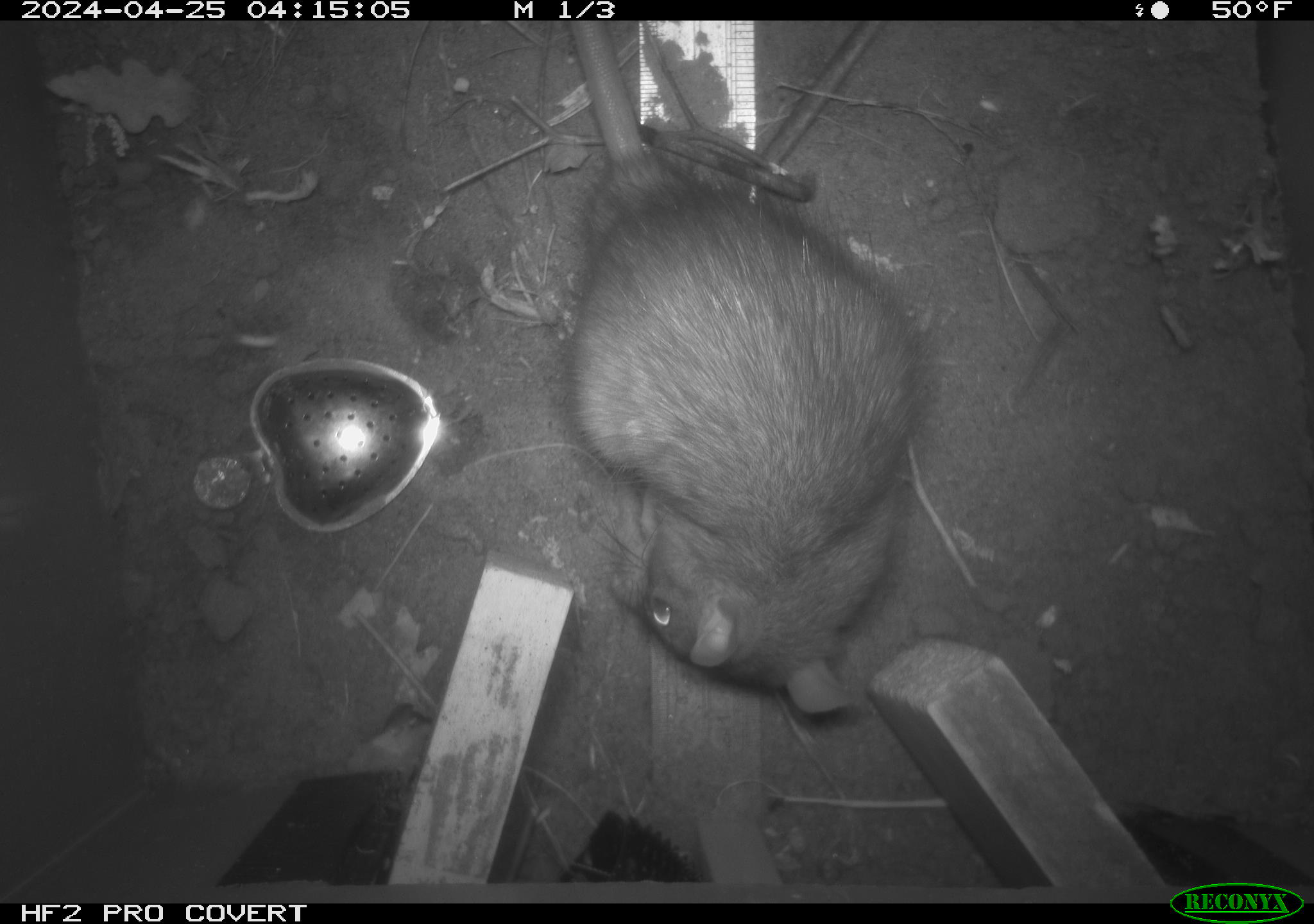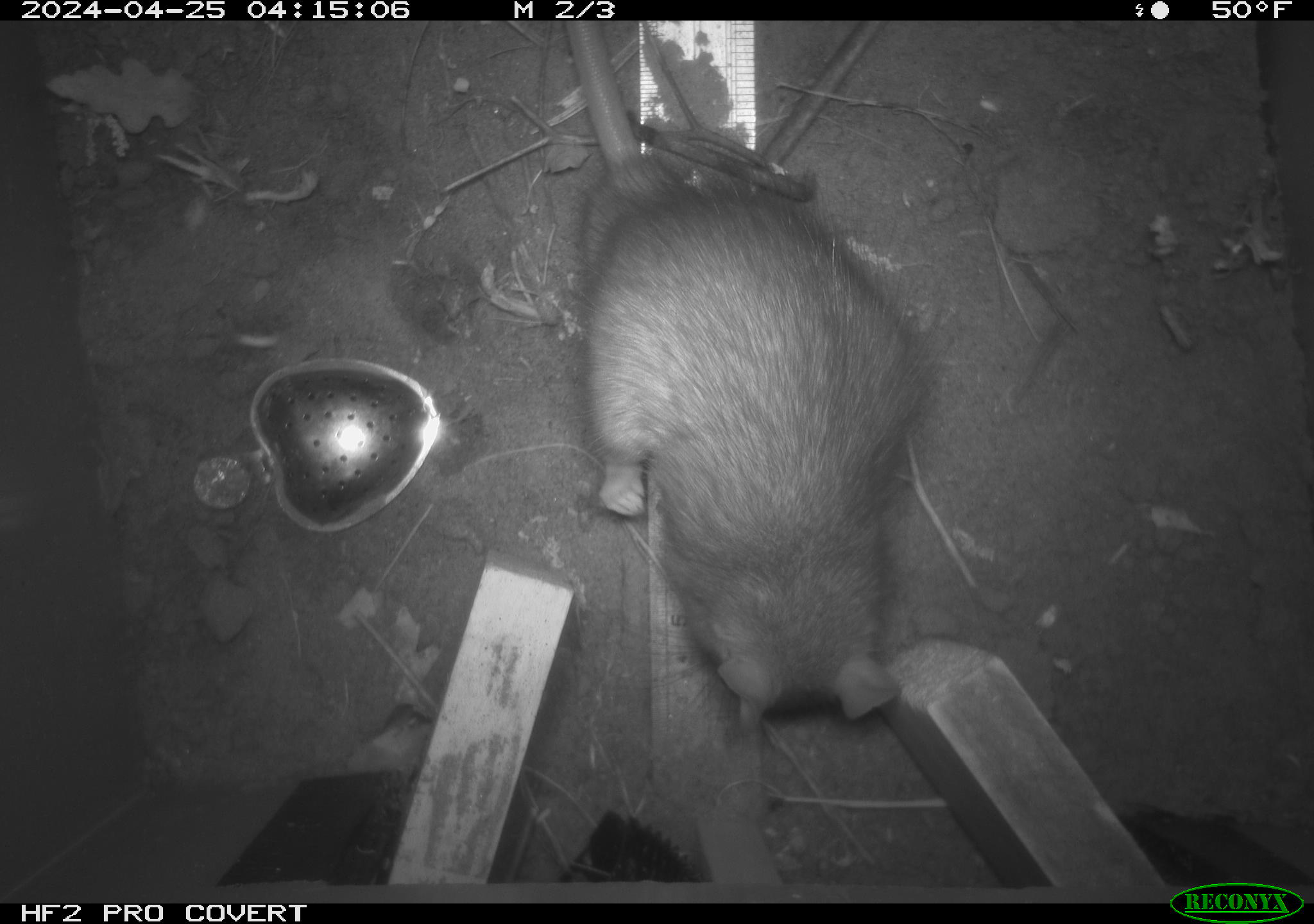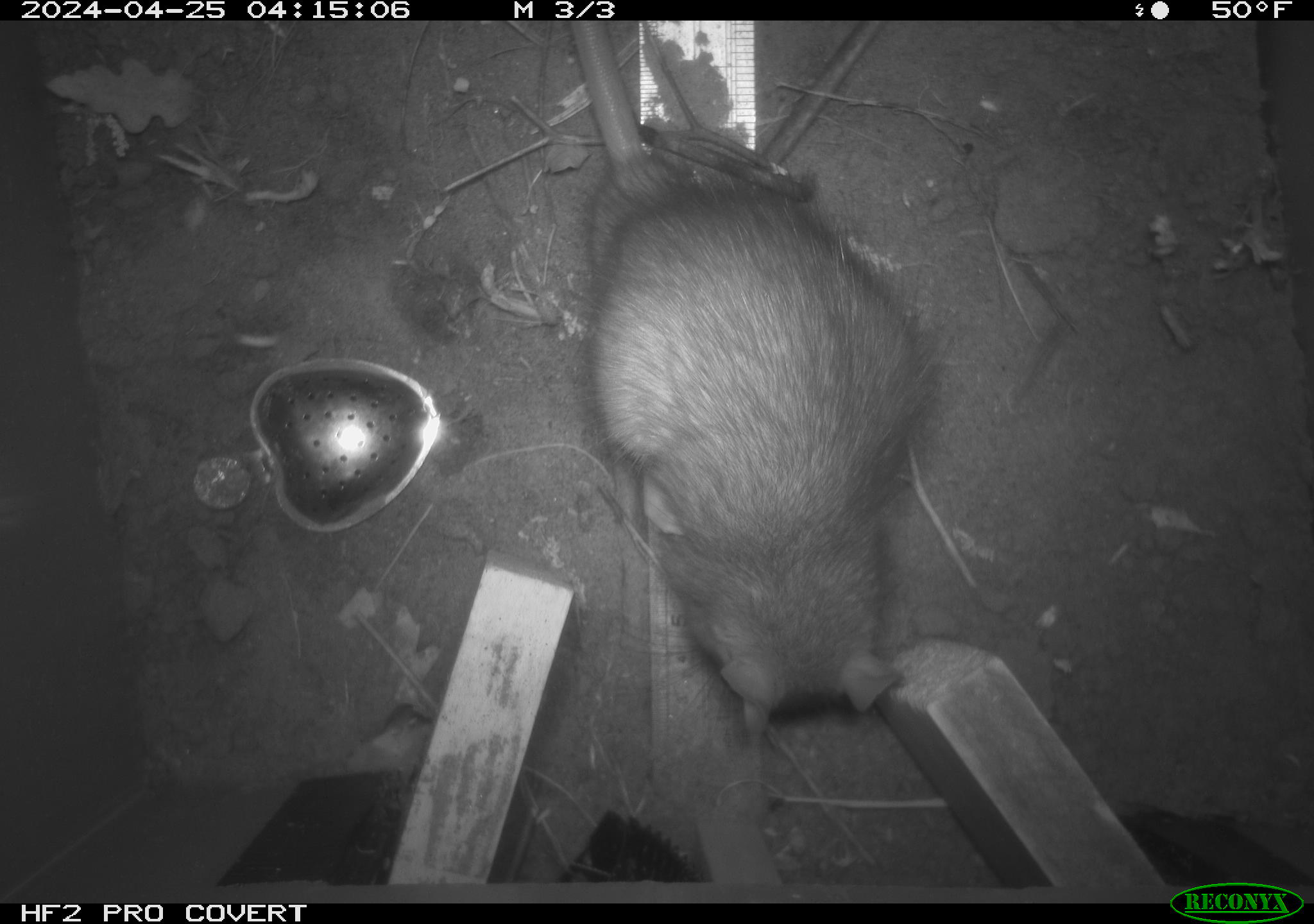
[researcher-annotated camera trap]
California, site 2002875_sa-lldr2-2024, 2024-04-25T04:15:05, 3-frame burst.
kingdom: Animalia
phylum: Chordata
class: Mammalia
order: Rodentia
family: Muridae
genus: Rattus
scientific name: Rattus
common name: rat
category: rattus species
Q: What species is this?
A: Rattus species (rat) (Rattus).